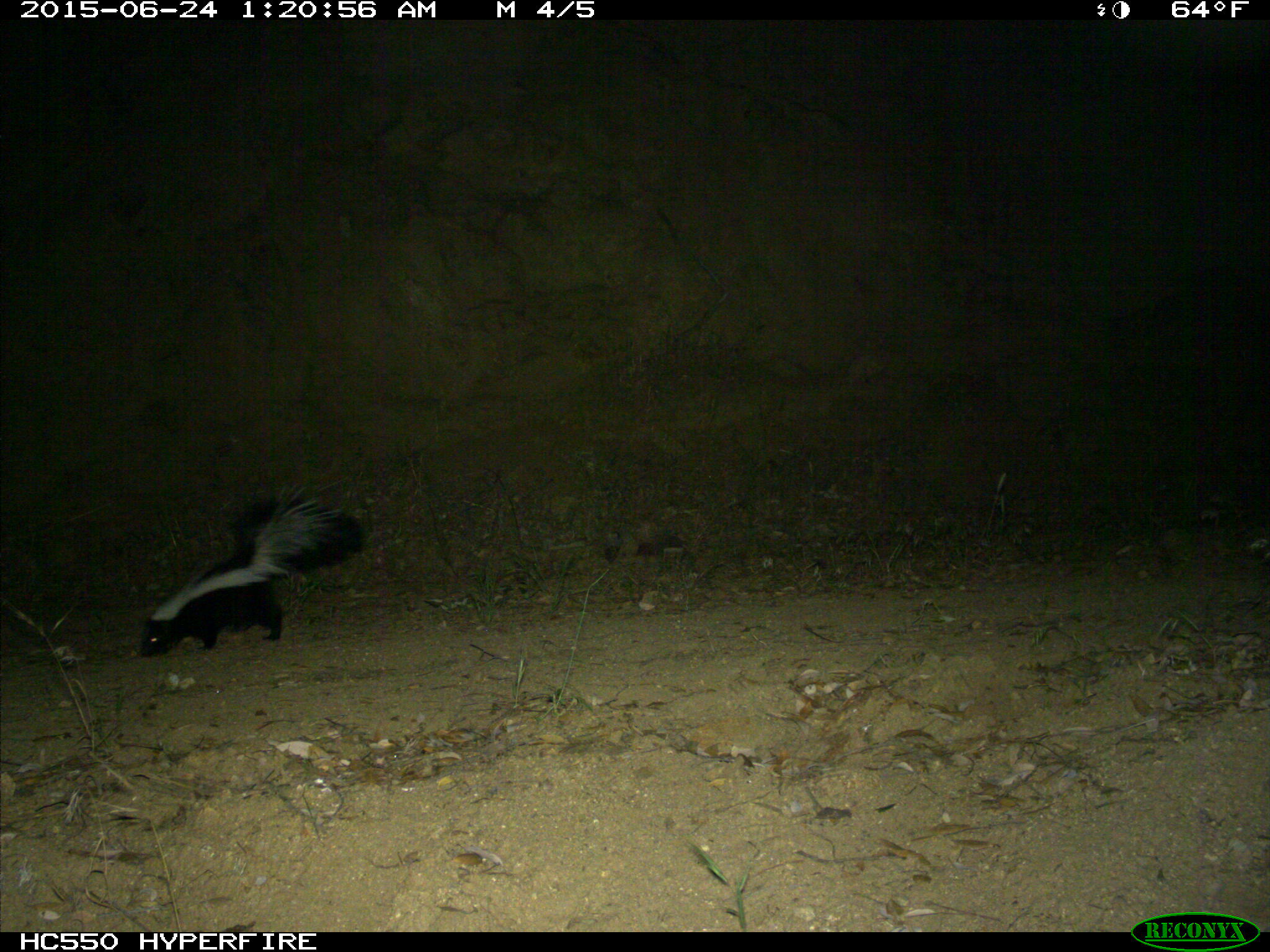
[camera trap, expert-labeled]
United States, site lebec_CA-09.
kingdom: Animalia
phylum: Chordata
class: Mammalia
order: Carnivora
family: Mephitidae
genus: Mephitis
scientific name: Mephitis mephitis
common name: striped skunk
Mephitis mephitis (striped skunk).